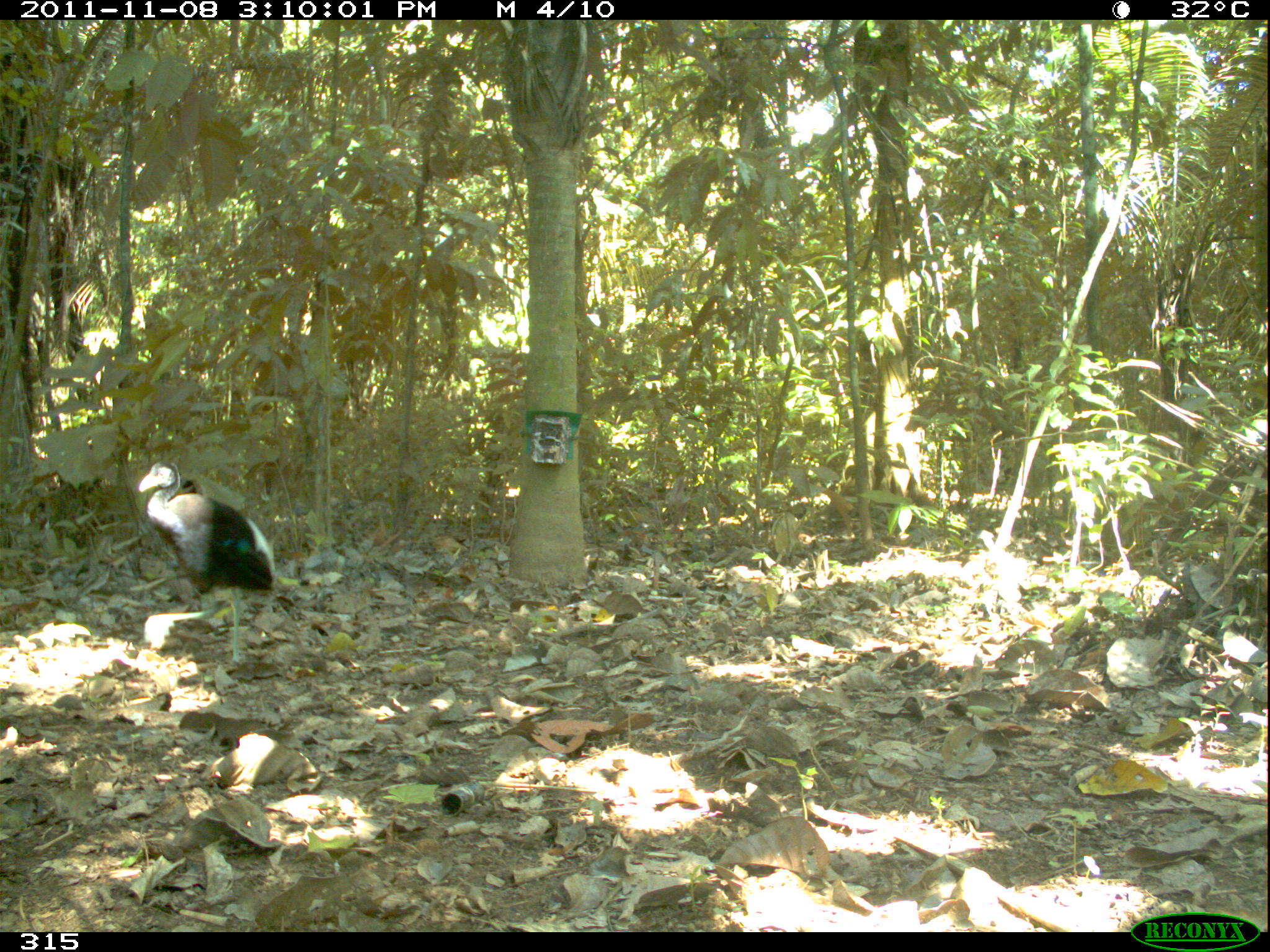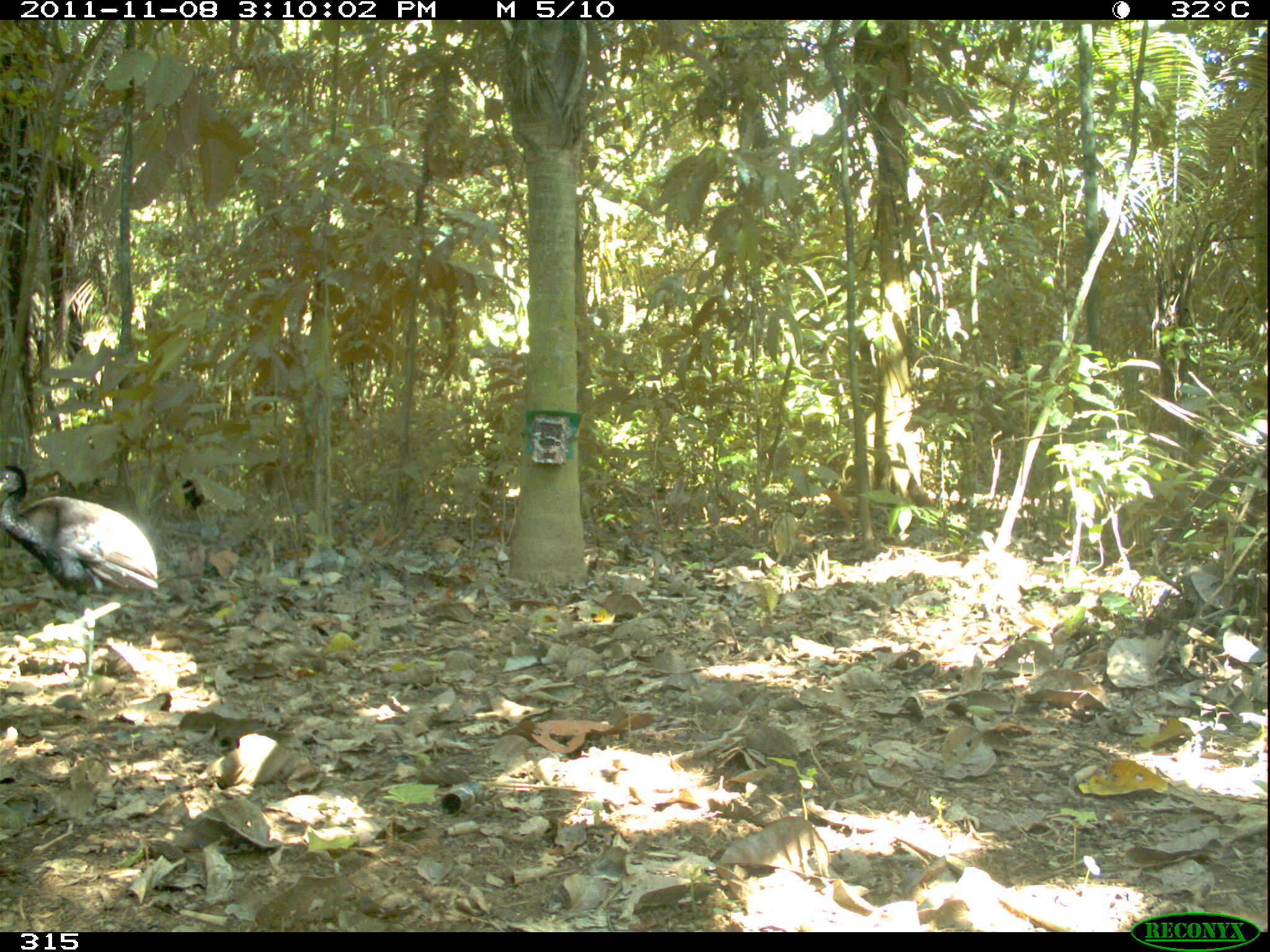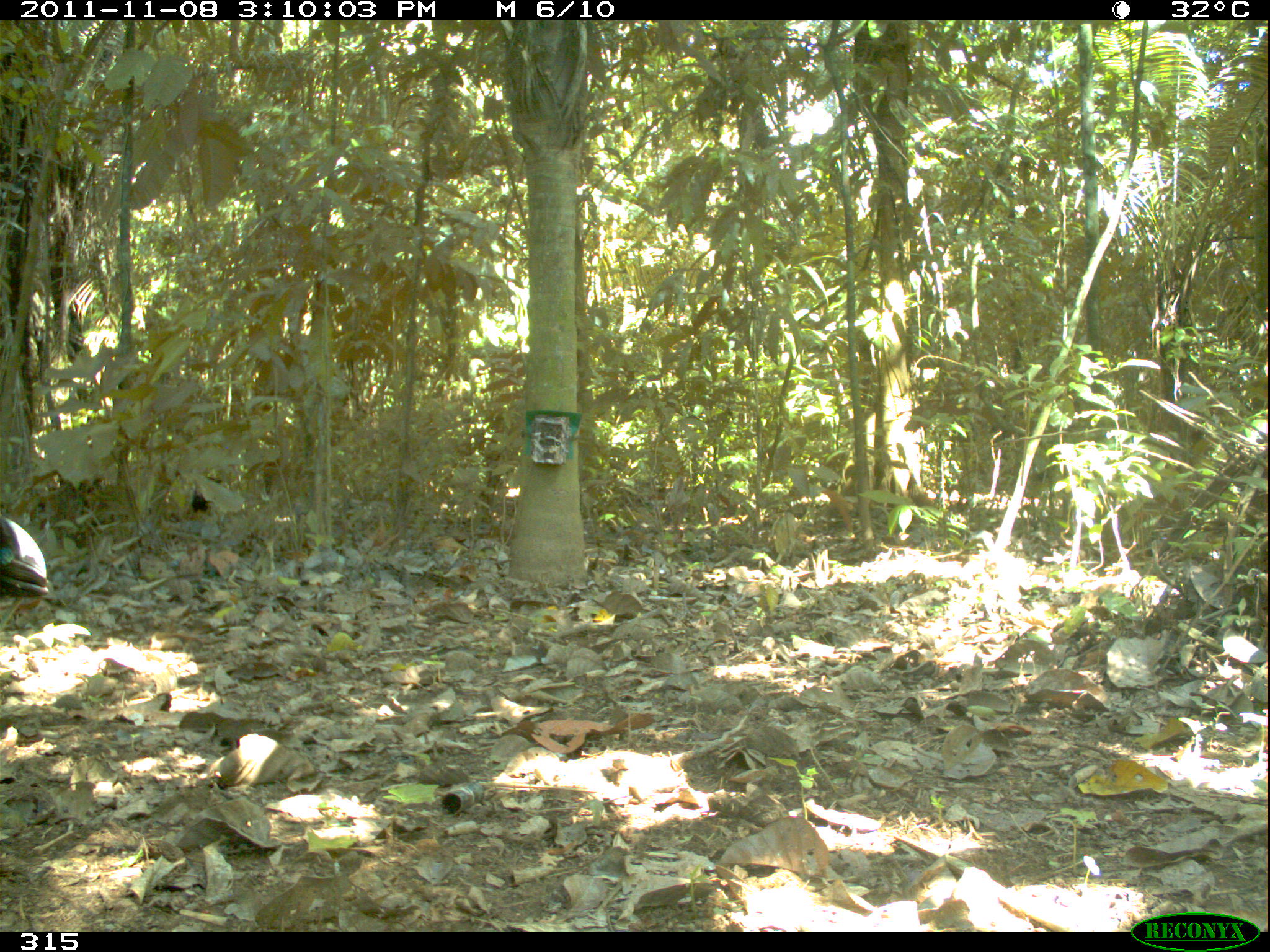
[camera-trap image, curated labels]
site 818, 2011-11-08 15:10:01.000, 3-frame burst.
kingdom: Animalia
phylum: Chordata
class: Aves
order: Gruiformes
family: Psophiidae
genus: Psophia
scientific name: Psophia leucoptera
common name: pale-winged trumpeter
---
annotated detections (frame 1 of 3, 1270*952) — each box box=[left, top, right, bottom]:
psophia leucoptera: box=[136, 457, 279, 672]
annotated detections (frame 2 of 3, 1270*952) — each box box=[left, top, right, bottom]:
psophia leucoptera: box=[0, 459, 159, 696]; box=[173, 476, 206, 519]